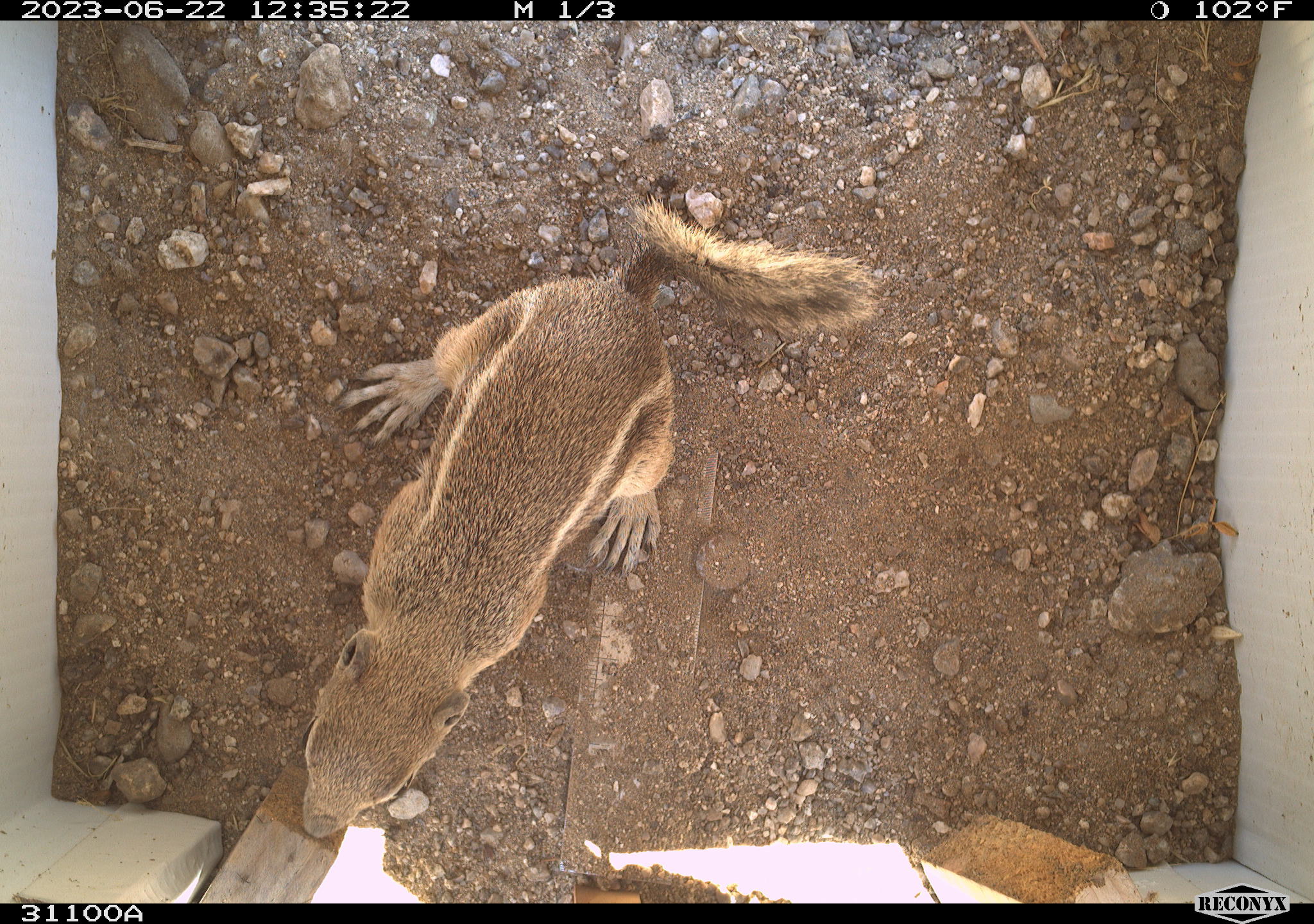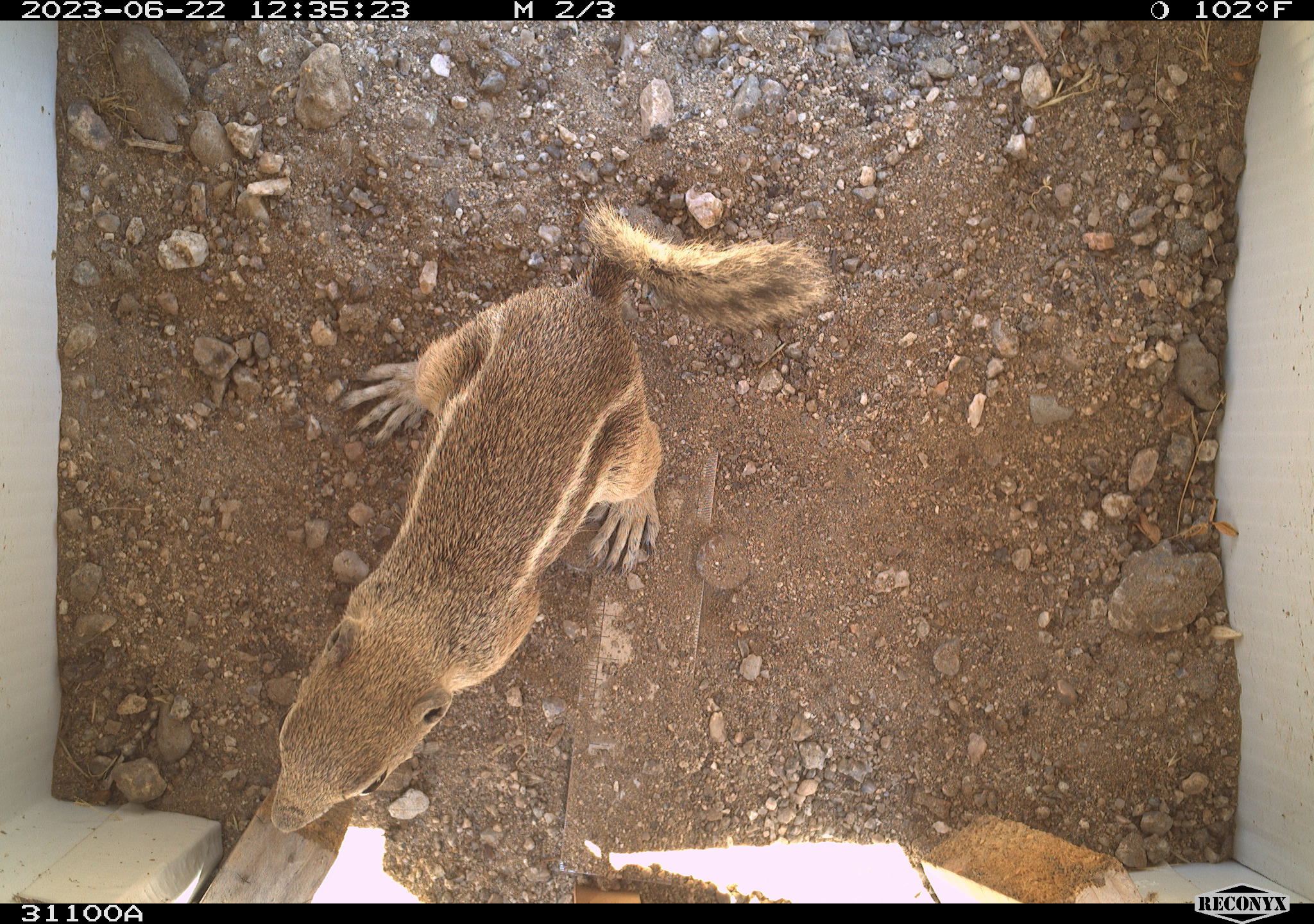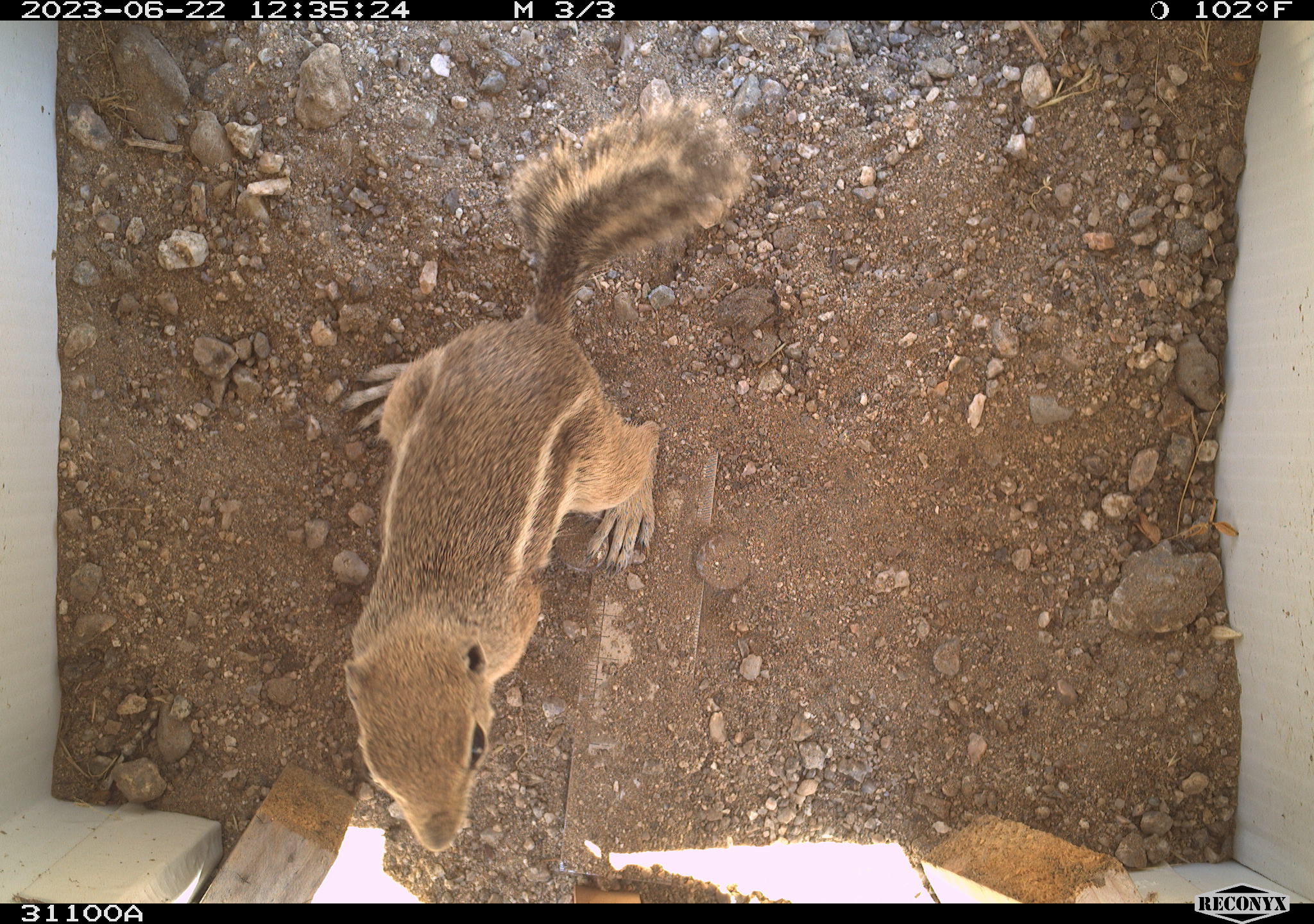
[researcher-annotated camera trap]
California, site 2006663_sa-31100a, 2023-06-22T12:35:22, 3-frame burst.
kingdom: Animalia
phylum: Chordata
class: Mammalia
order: Rodentia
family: Sciuridae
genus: Ammospermophilus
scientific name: Ammospermophilus leucurus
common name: white-tailed antelope squirrel